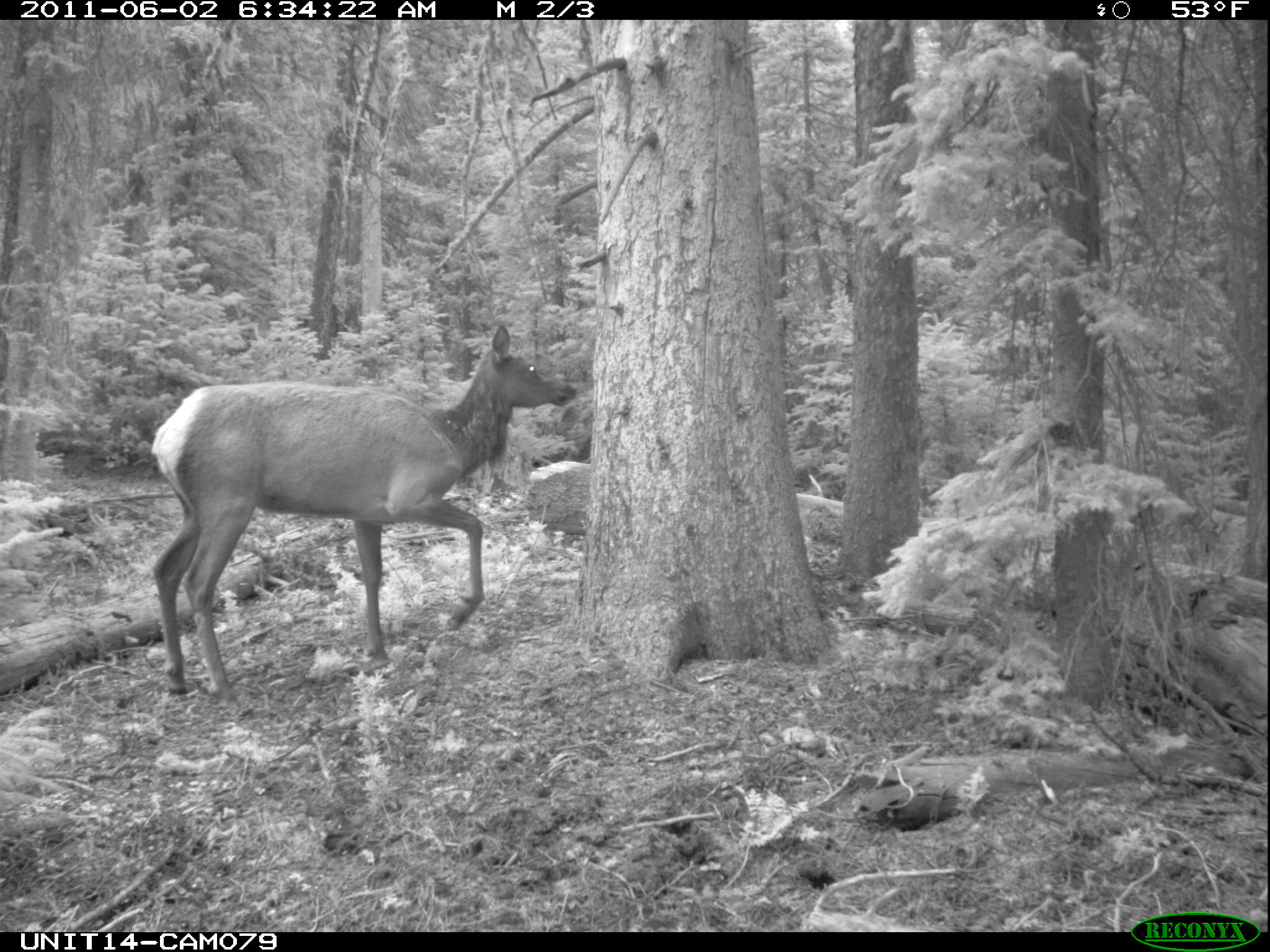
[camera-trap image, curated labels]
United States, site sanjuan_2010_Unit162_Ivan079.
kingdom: Animalia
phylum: Chordata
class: Mammalia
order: Artiodactyla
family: Cervidae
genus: Cervus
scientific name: Cervus elaphus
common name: red deer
Cervus elaphus (red deer).